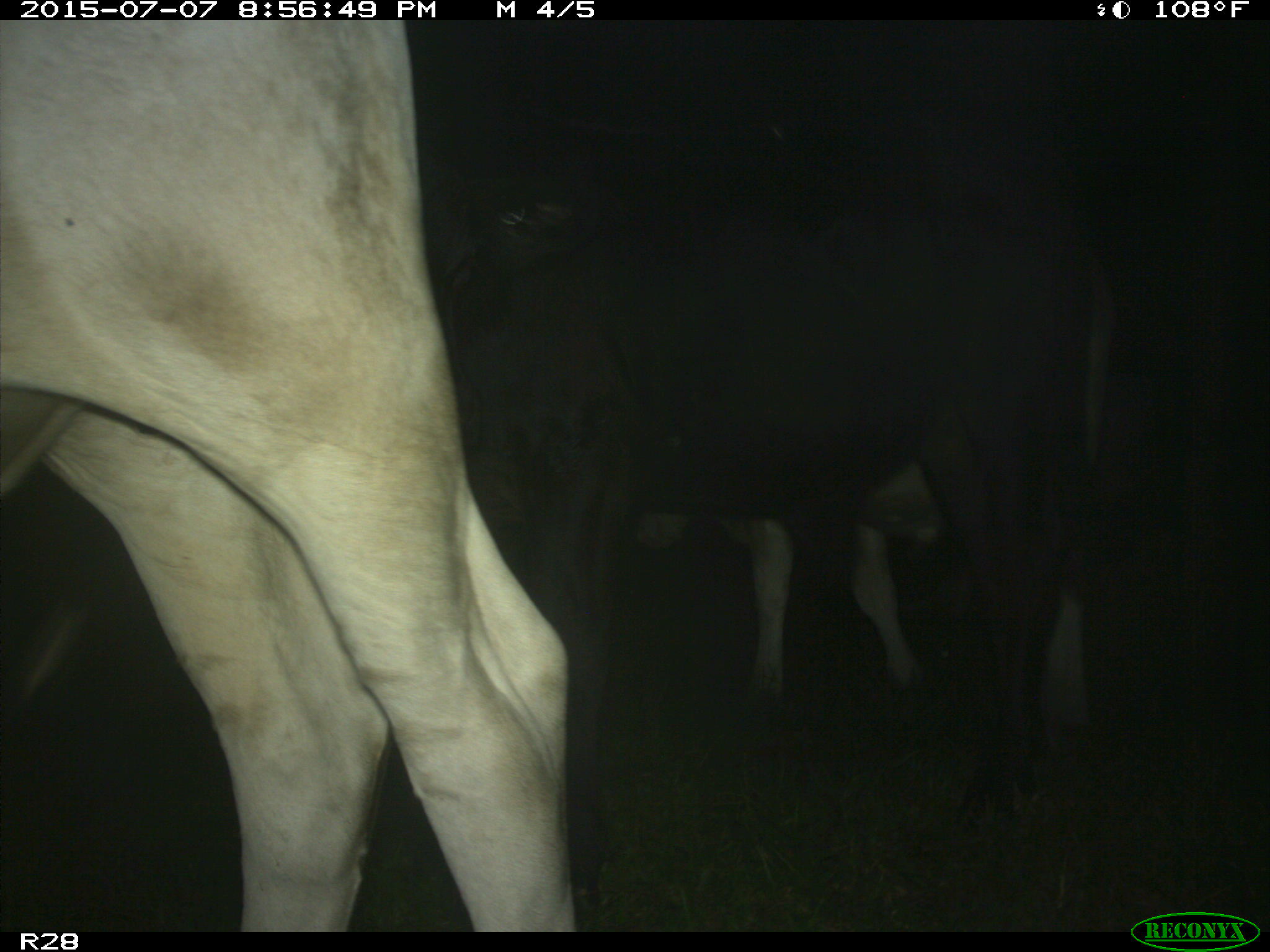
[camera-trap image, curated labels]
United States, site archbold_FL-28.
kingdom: Animalia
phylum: Chordata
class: Mammalia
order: Artiodactyla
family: Bovidae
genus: Bos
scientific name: Bos taurus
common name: domestic cow